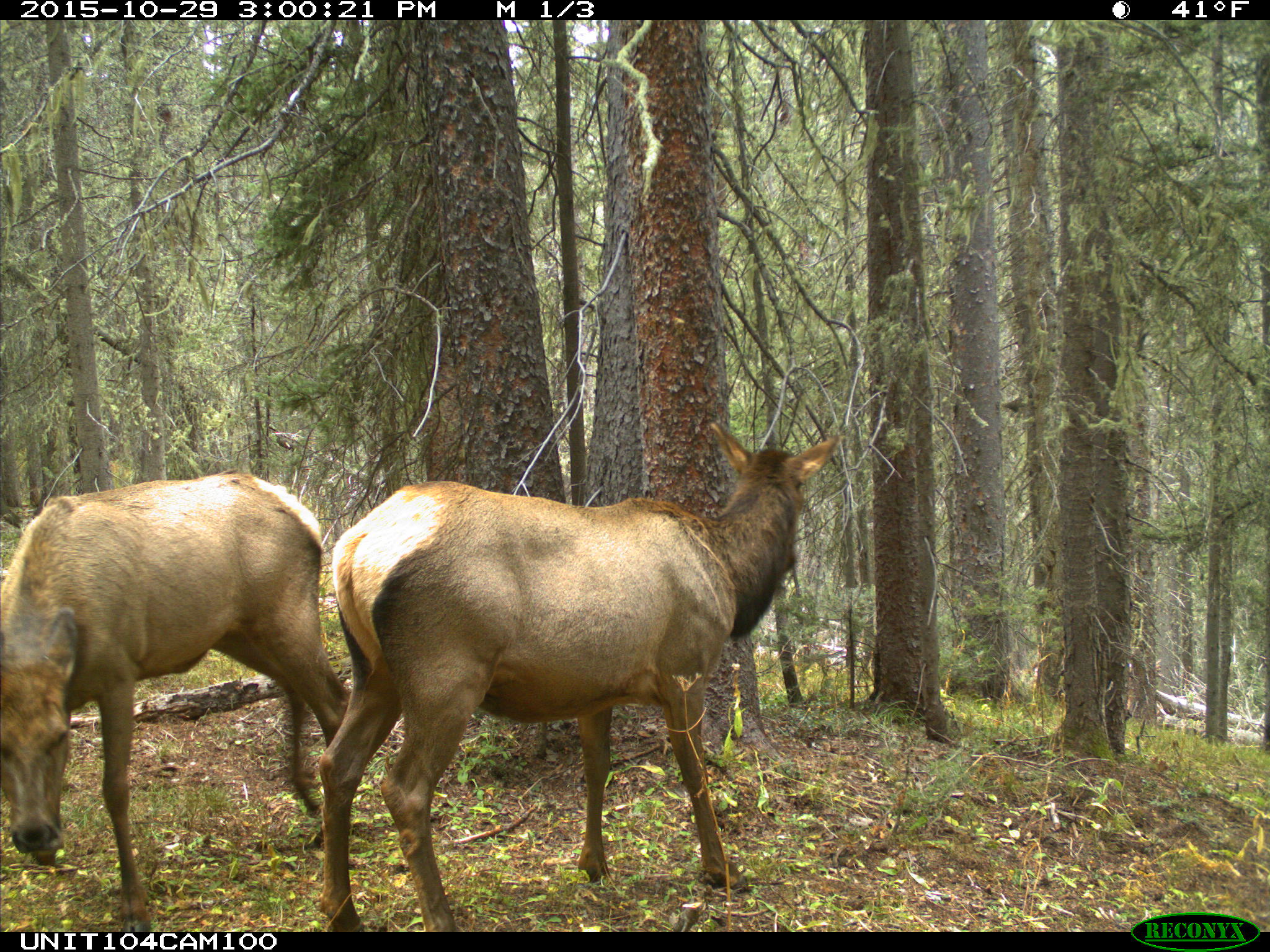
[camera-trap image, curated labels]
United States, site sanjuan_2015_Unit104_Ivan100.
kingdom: Animalia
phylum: Chordata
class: Mammalia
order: Artiodactyla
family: Cervidae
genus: Cervus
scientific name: Cervus elaphus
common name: red deer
Cervus elaphus (red deer).